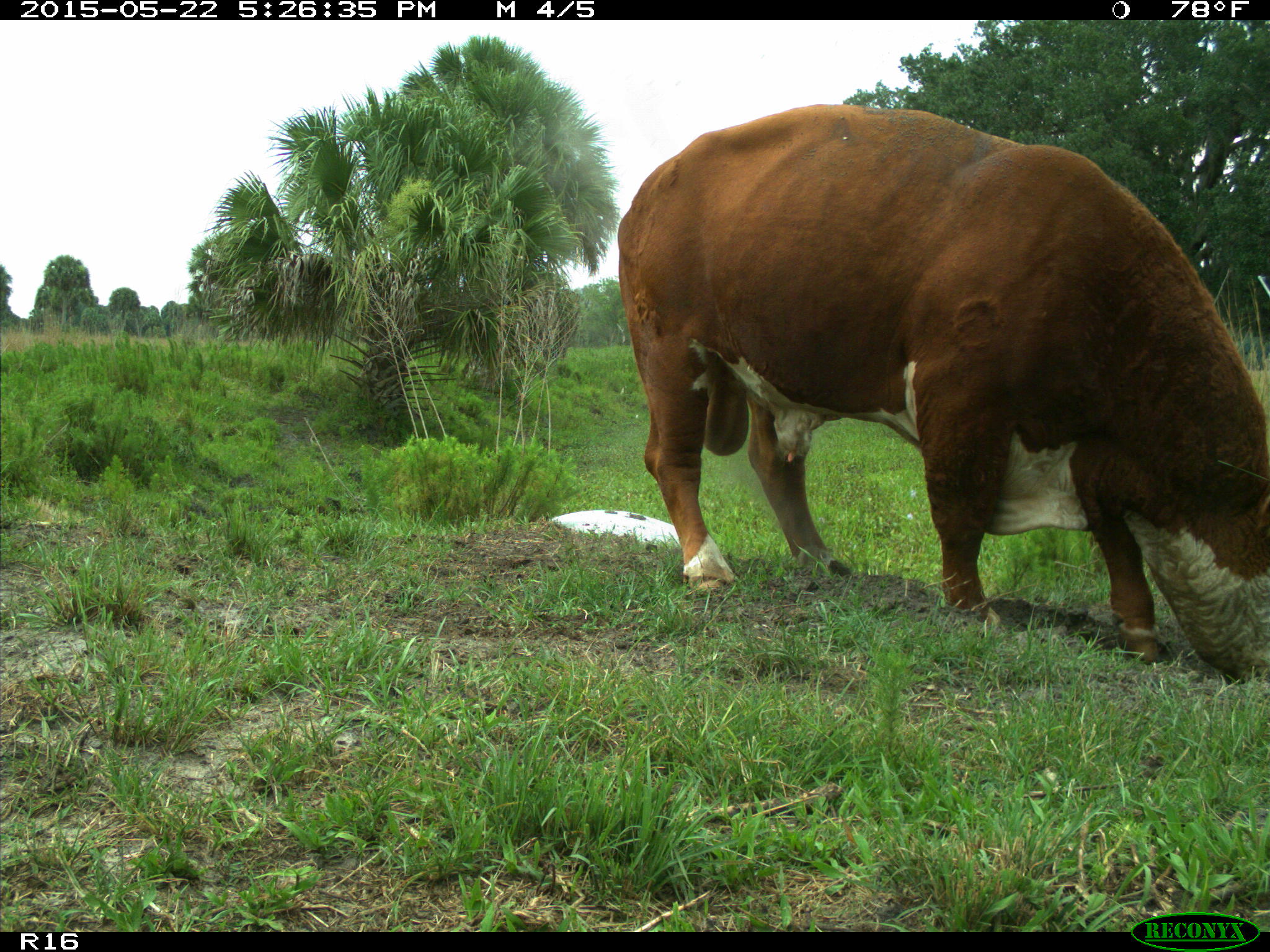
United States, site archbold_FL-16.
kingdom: Animalia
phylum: Chordata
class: Mammalia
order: Artiodactyla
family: Bovidae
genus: Bos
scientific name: Bos taurus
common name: domestic cow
Bos taurus (domestic cow).